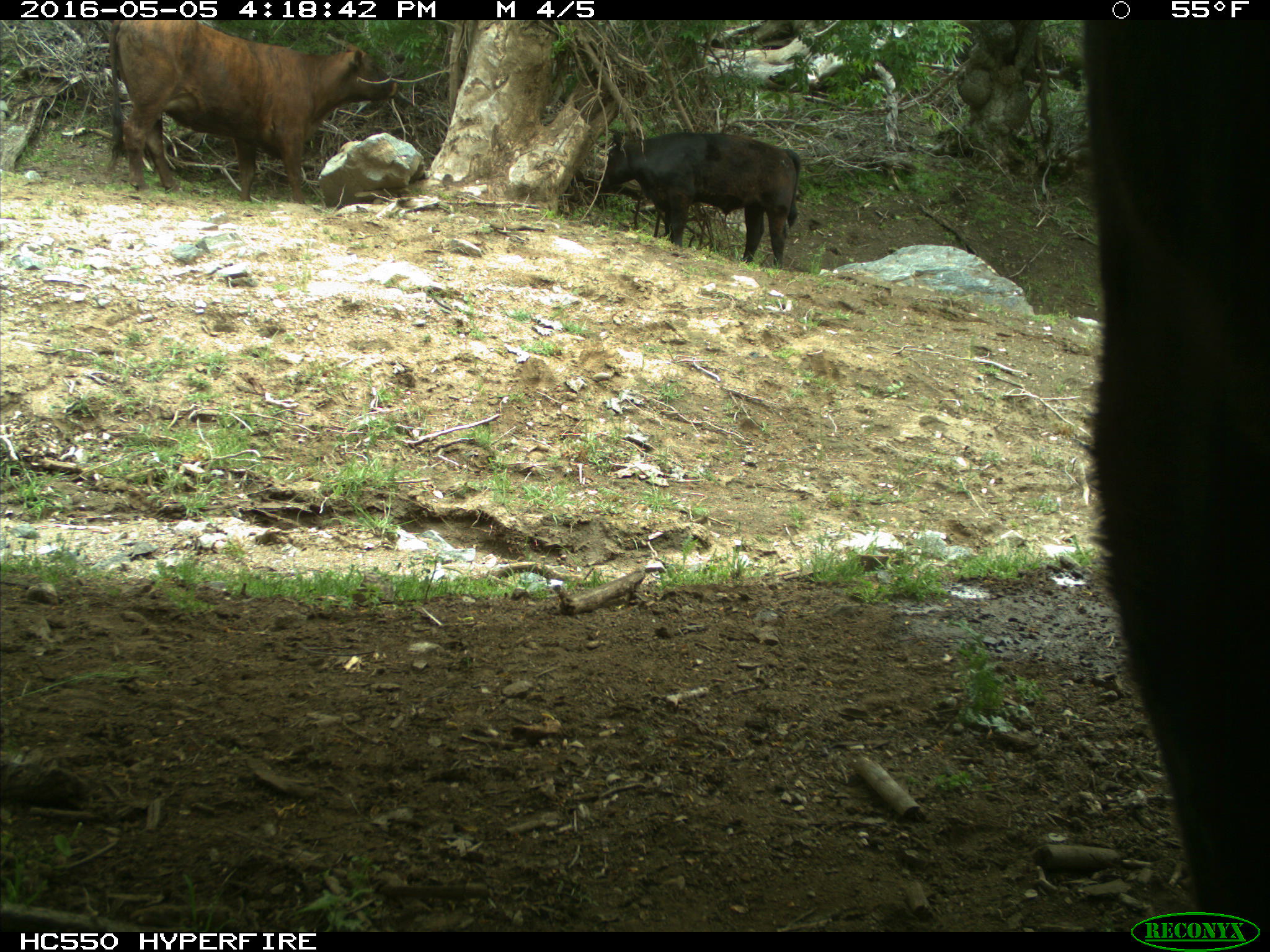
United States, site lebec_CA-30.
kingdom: Animalia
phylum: Chordata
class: Mammalia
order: Artiodactyla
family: Bovidae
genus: Bos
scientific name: Bos taurus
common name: domestic cow